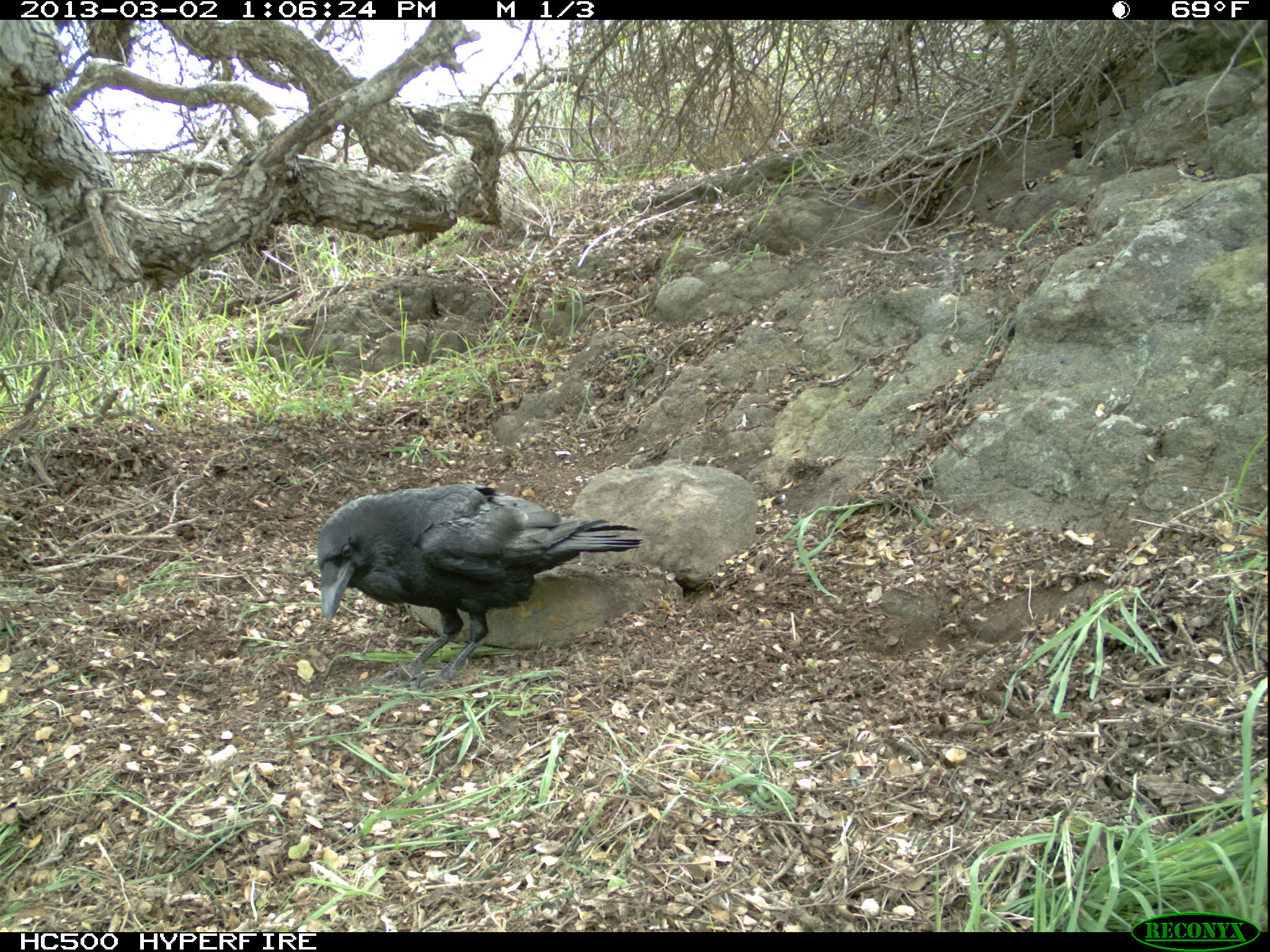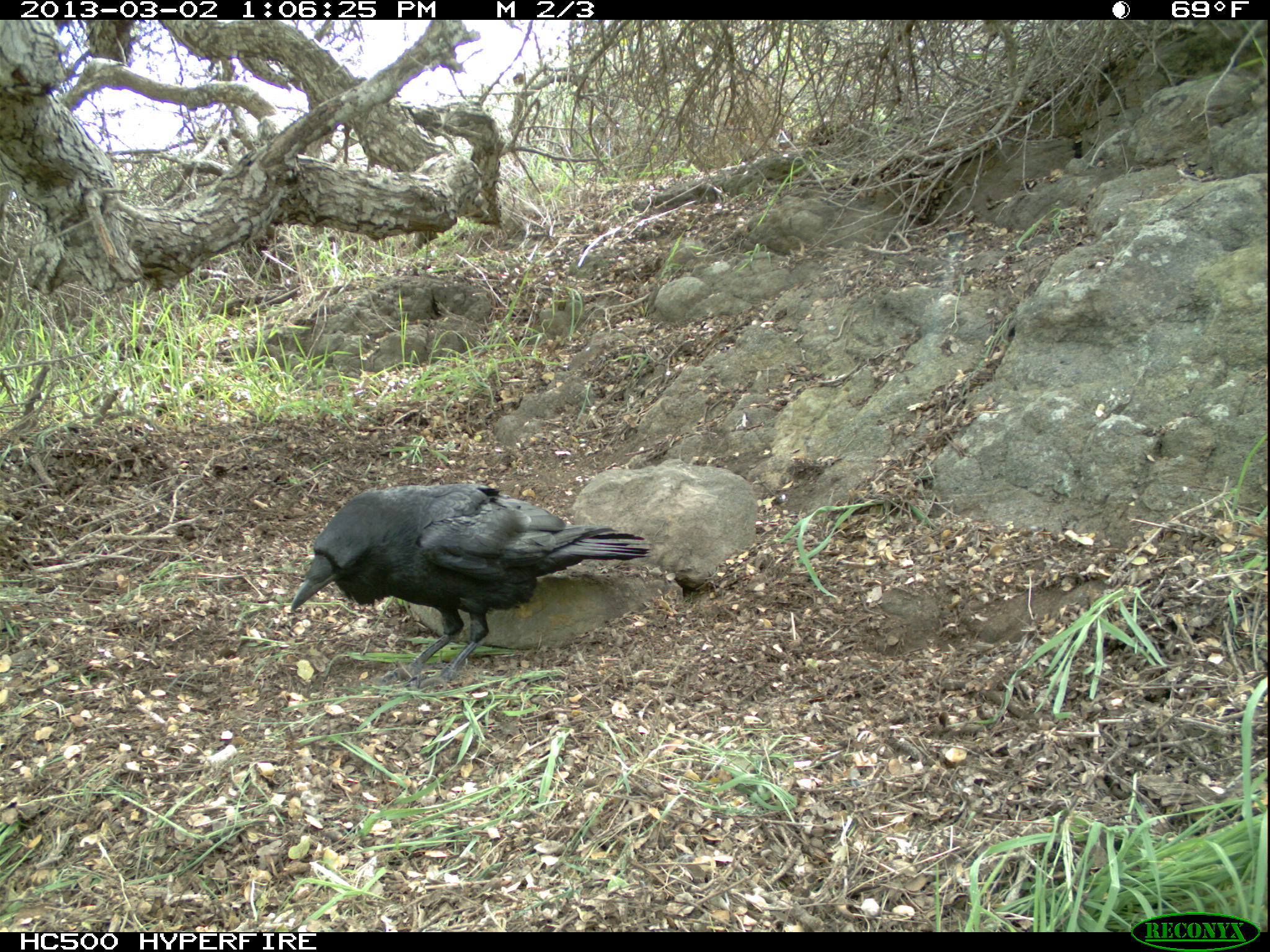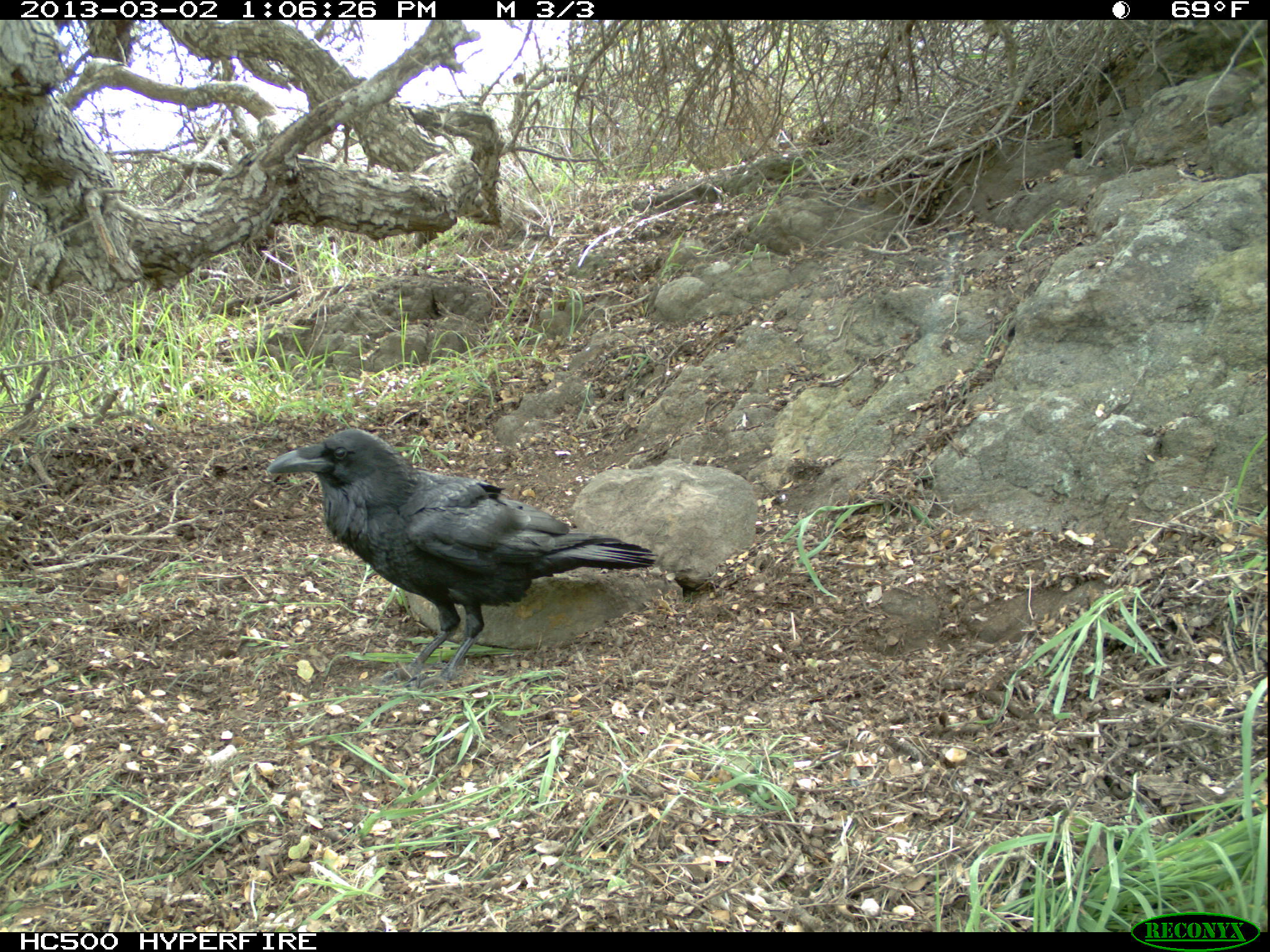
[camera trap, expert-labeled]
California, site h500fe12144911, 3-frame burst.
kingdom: Animalia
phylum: Chordata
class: Aves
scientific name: Aves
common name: bird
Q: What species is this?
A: Bird (Aves).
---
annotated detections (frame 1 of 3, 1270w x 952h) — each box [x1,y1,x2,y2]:
bird: [317,483,642,689]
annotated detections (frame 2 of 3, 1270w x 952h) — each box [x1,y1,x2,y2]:
bird: [290,483,649,695]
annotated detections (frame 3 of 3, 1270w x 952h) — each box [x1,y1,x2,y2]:
bird: [267,428,658,693]